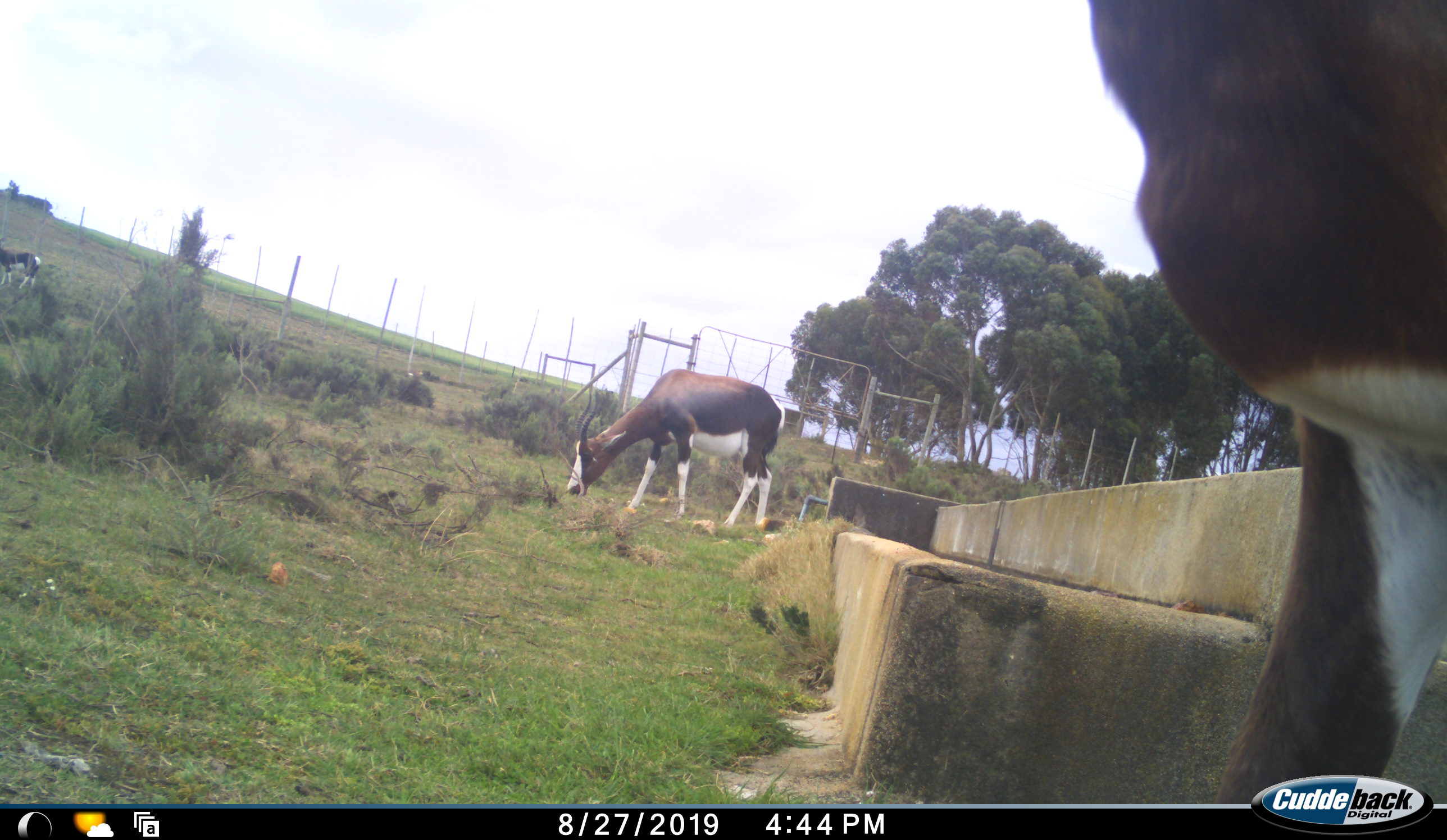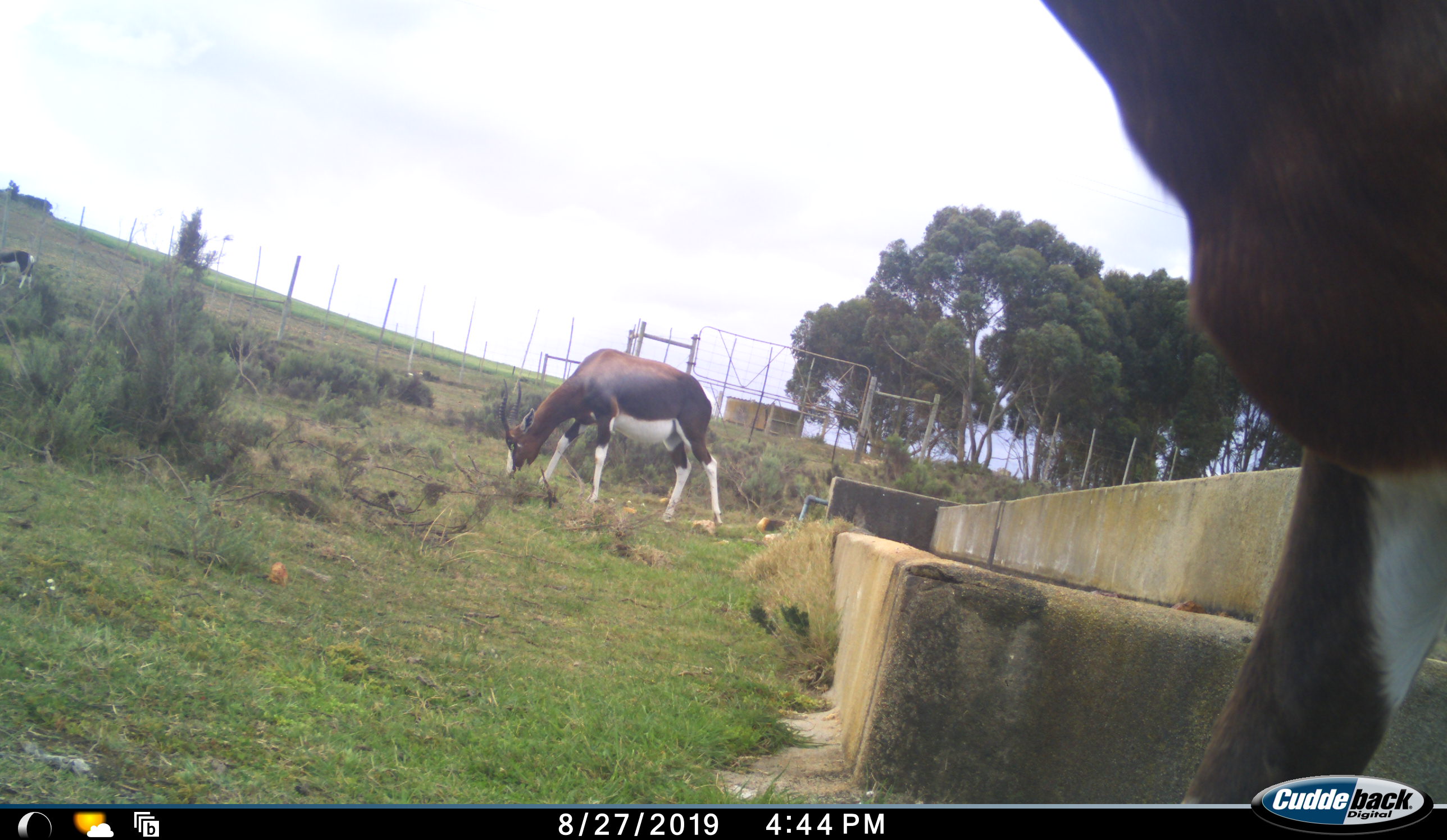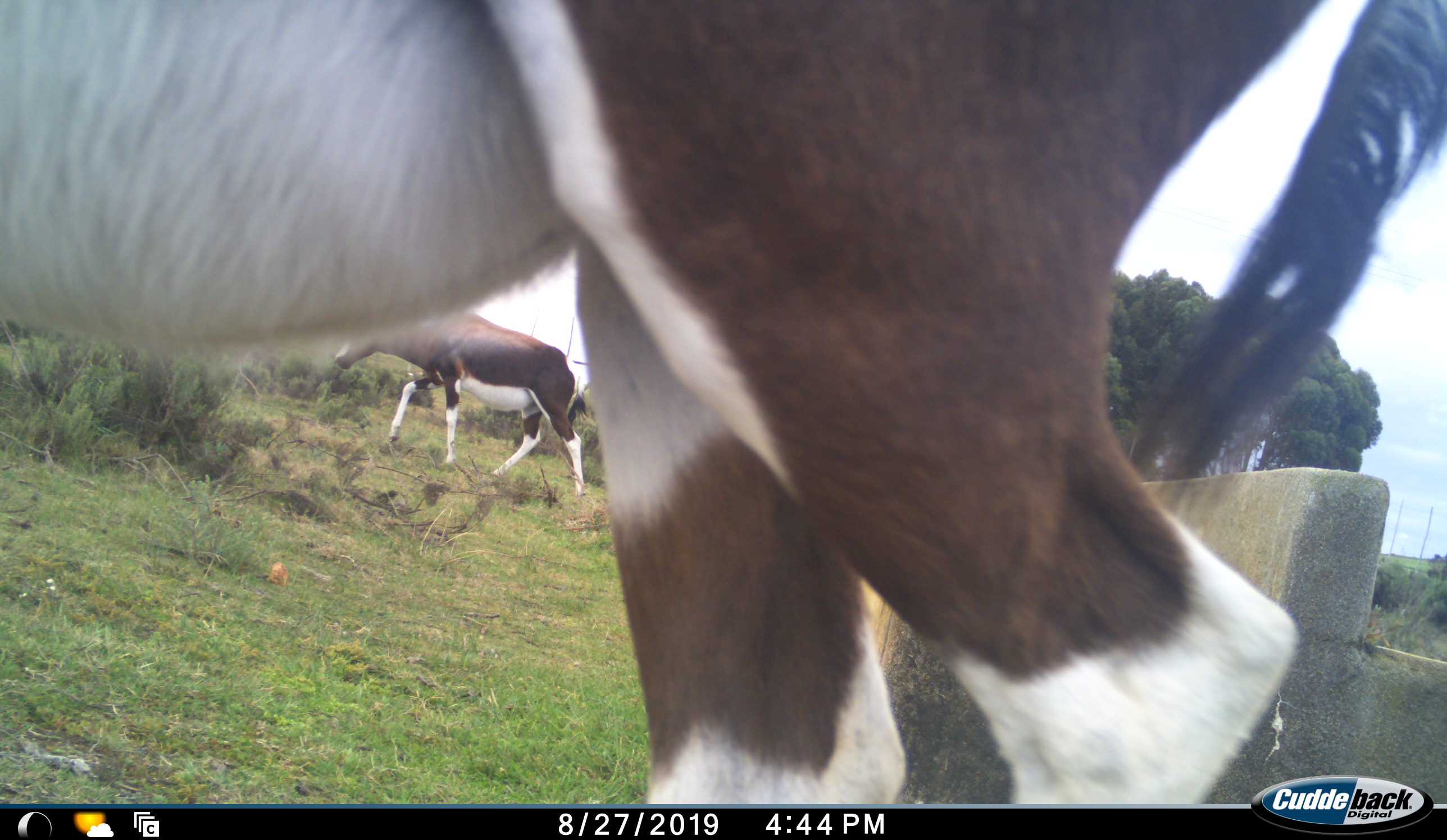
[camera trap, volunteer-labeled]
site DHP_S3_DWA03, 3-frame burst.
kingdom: Animalia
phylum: Chordata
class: Mammalia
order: Artiodactyla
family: Bovidae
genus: Damaliscus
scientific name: Damaliscus pygargus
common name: bontebok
Bontebok (Damaliscus pygargus), count 3. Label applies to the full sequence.